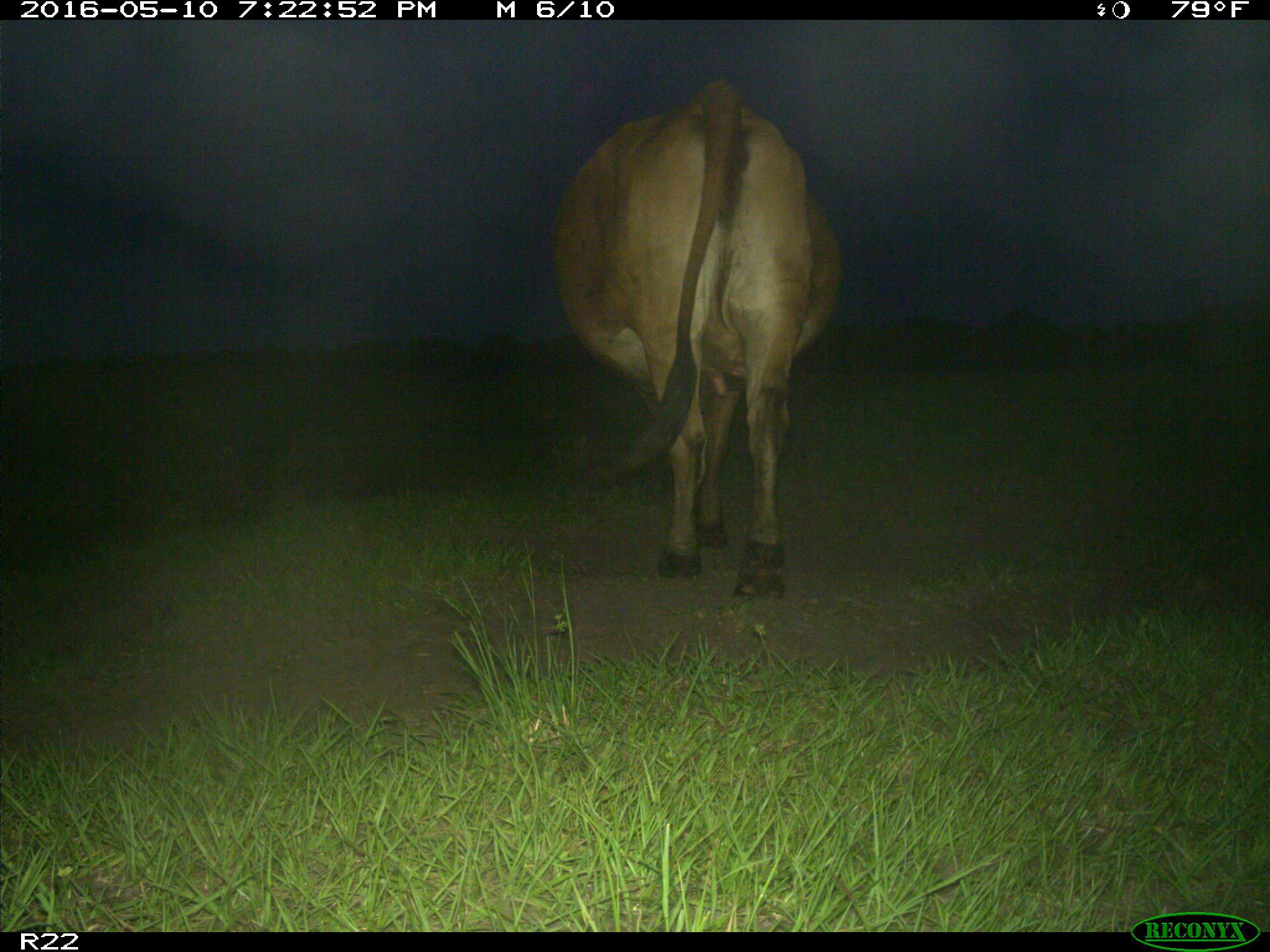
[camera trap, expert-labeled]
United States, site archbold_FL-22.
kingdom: Animalia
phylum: Chordata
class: Mammalia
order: Artiodactyla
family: Bovidae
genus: Bos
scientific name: Bos taurus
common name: domestic cow